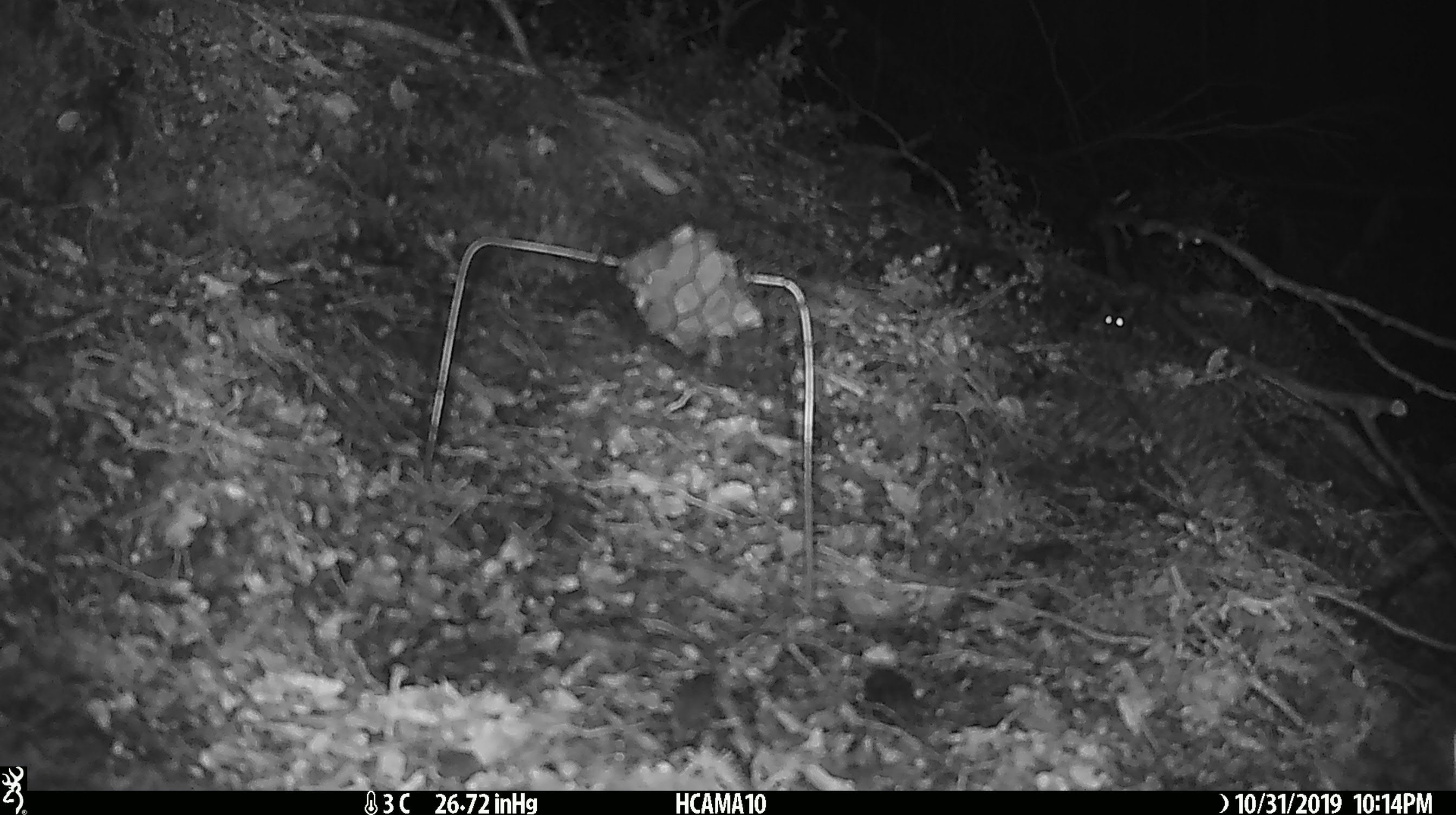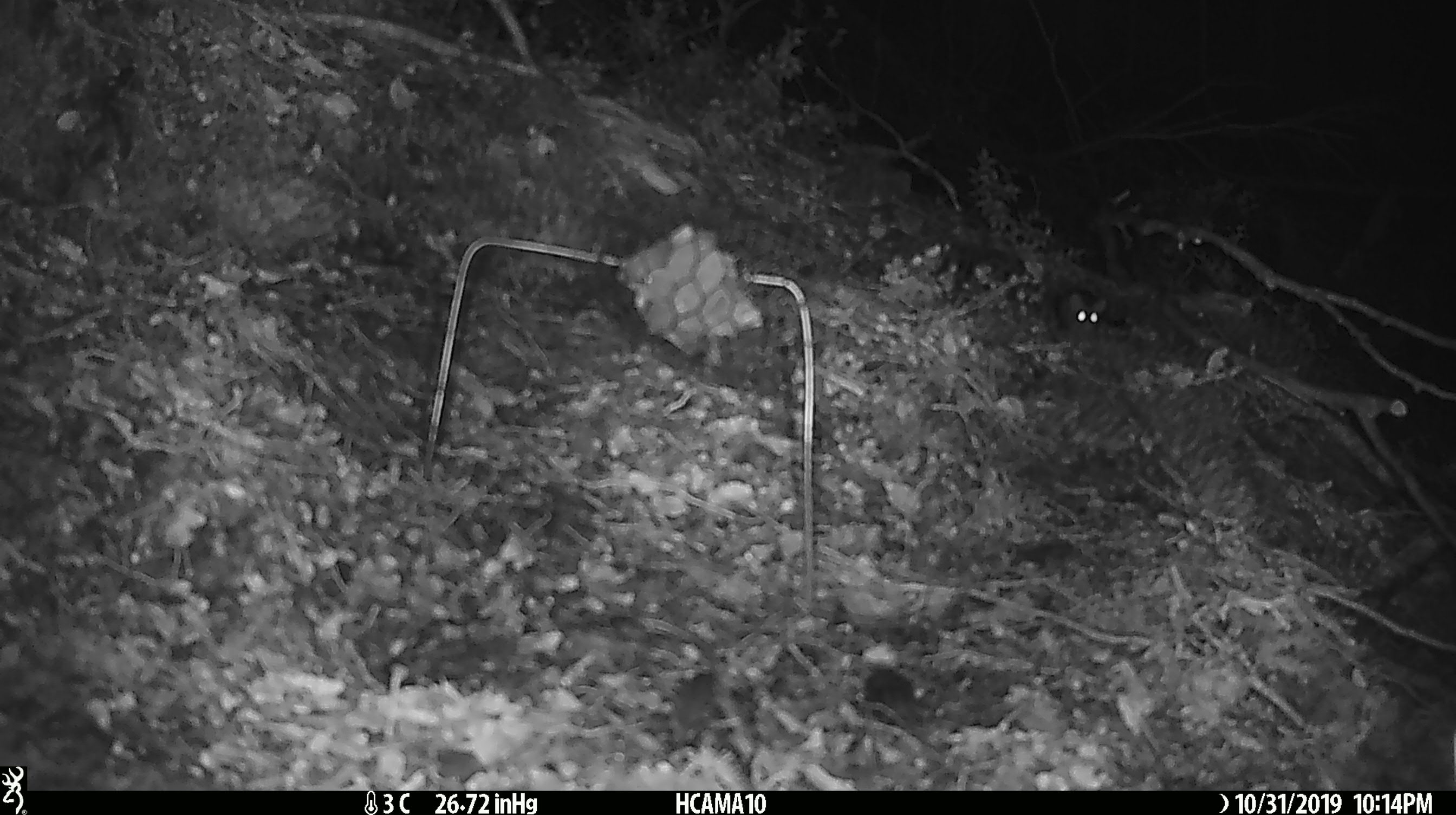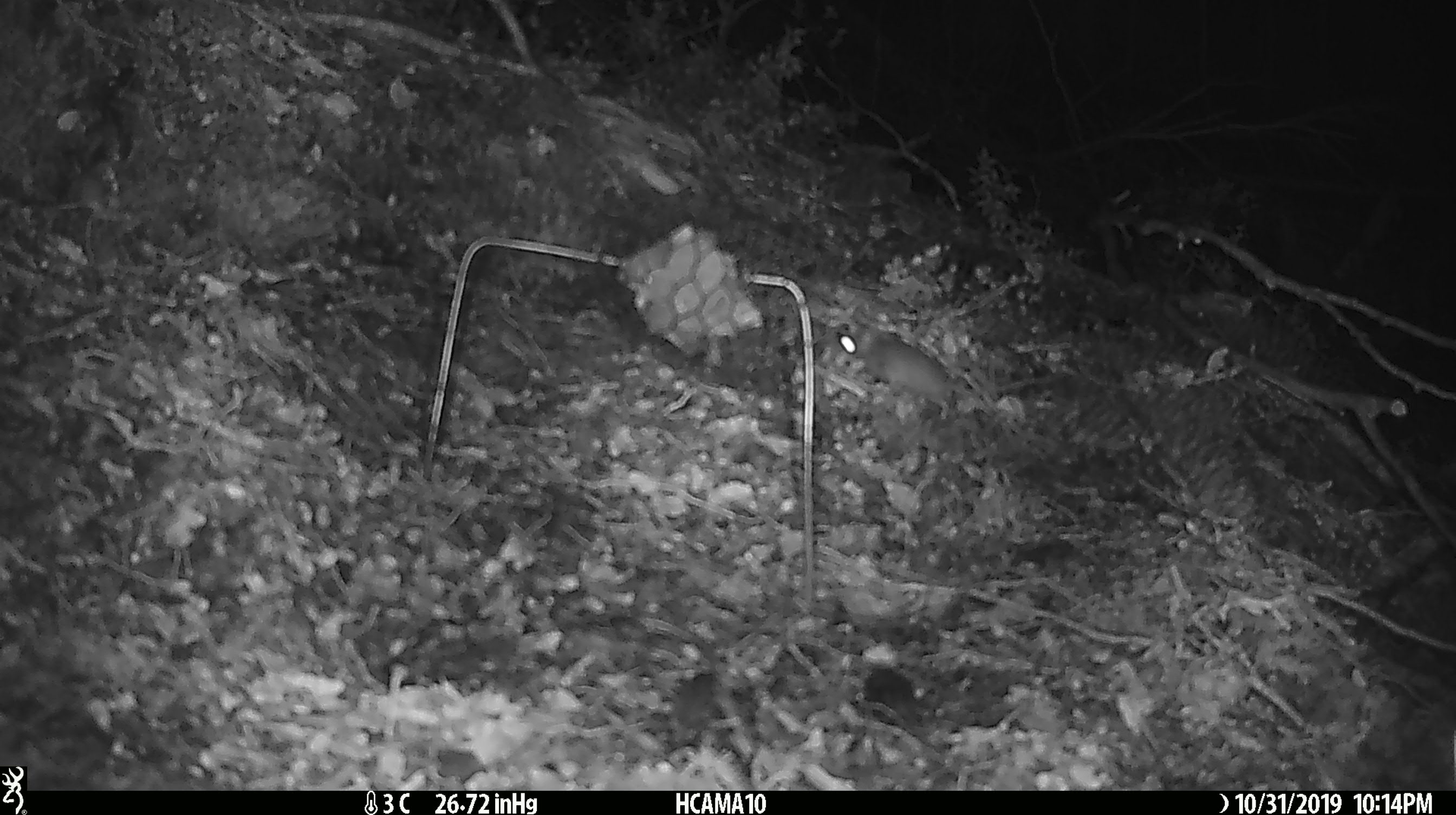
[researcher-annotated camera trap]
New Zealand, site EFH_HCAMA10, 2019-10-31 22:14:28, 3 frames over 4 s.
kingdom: Animalia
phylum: Chordata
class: Mammalia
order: Rodentia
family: Muridae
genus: Mus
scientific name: Mus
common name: mouse